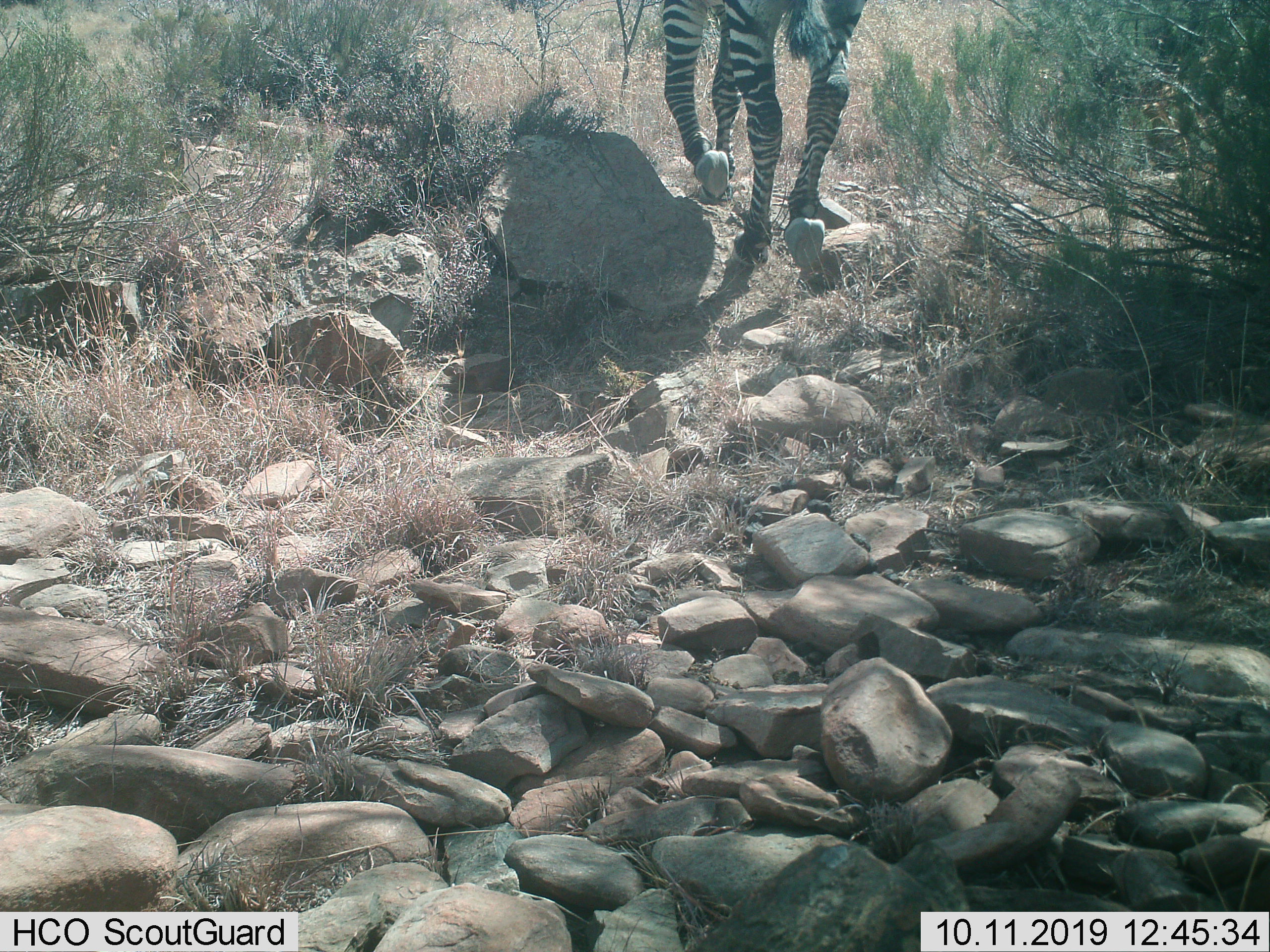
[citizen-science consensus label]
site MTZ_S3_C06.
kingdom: Animalia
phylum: Chordata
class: Mammalia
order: Perissodactyla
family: Equidae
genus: Equus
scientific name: Equus zebra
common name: mountain zebra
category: zebramountain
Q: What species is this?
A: Zebramountain (mountain zebra) (Equus zebra).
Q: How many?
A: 1.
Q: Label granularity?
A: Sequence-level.